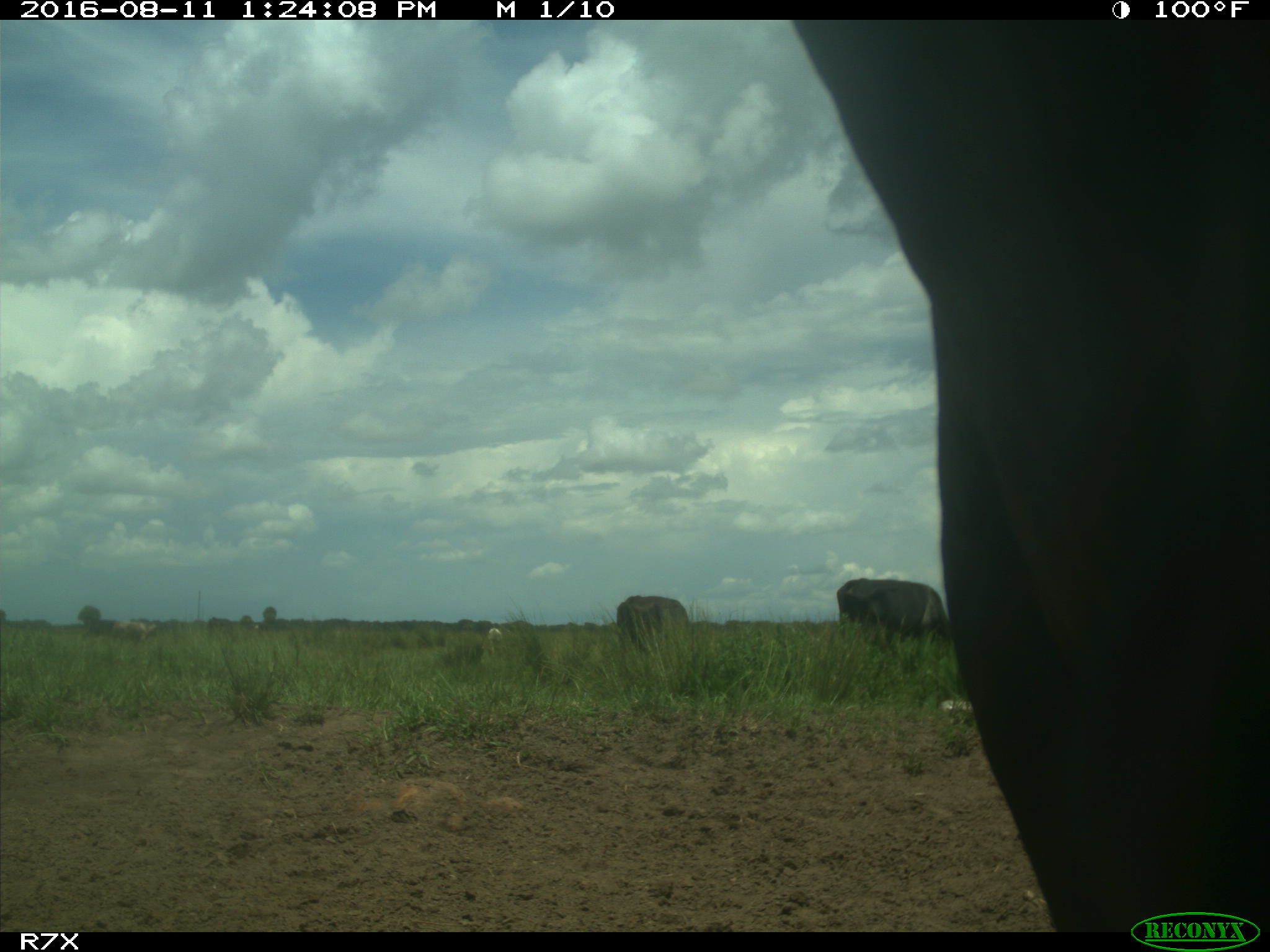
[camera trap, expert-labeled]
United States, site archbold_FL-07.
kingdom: Animalia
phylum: Chordata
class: Mammalia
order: Artiodactyla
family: Bovidae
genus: Bos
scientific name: Bos taurus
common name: domestic cow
Bos taurus (domestic cow).